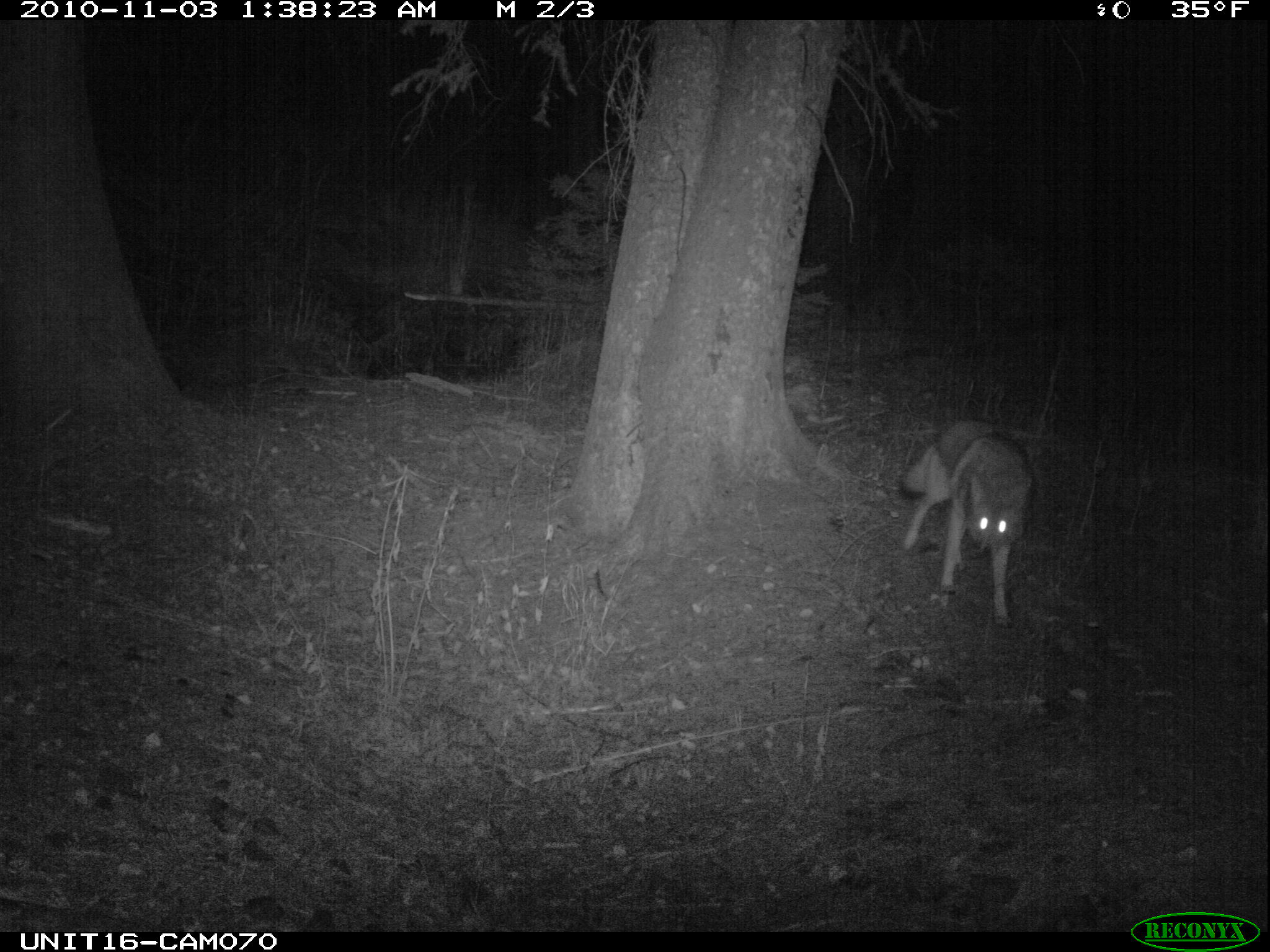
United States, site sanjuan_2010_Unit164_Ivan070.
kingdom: Animalia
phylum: Chordata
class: Mammalia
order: Carnivora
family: Canidae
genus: Canis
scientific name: Canis latrans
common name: coyote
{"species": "Canis latrans (coyote)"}